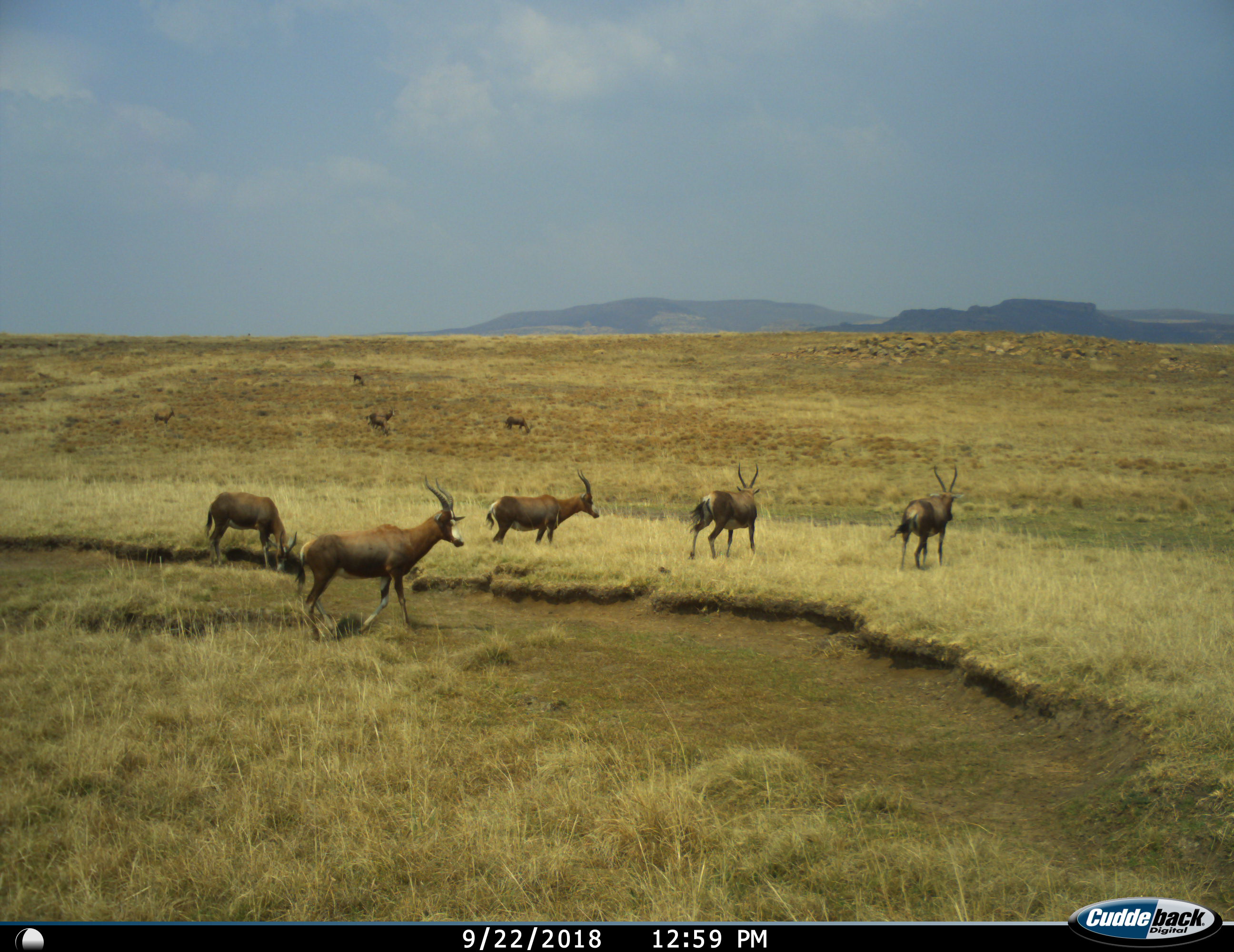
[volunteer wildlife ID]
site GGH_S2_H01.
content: unidentified animal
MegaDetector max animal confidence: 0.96